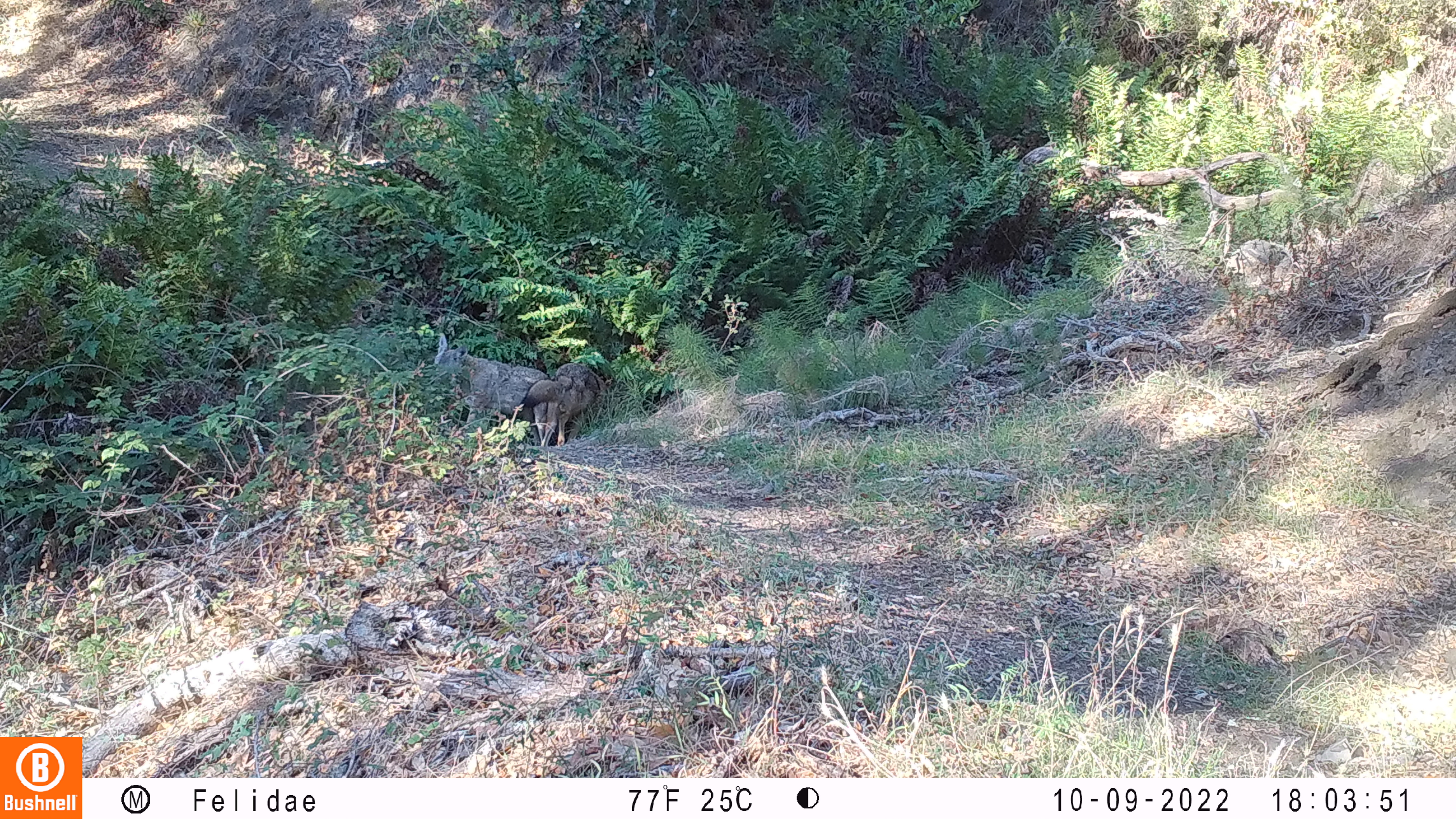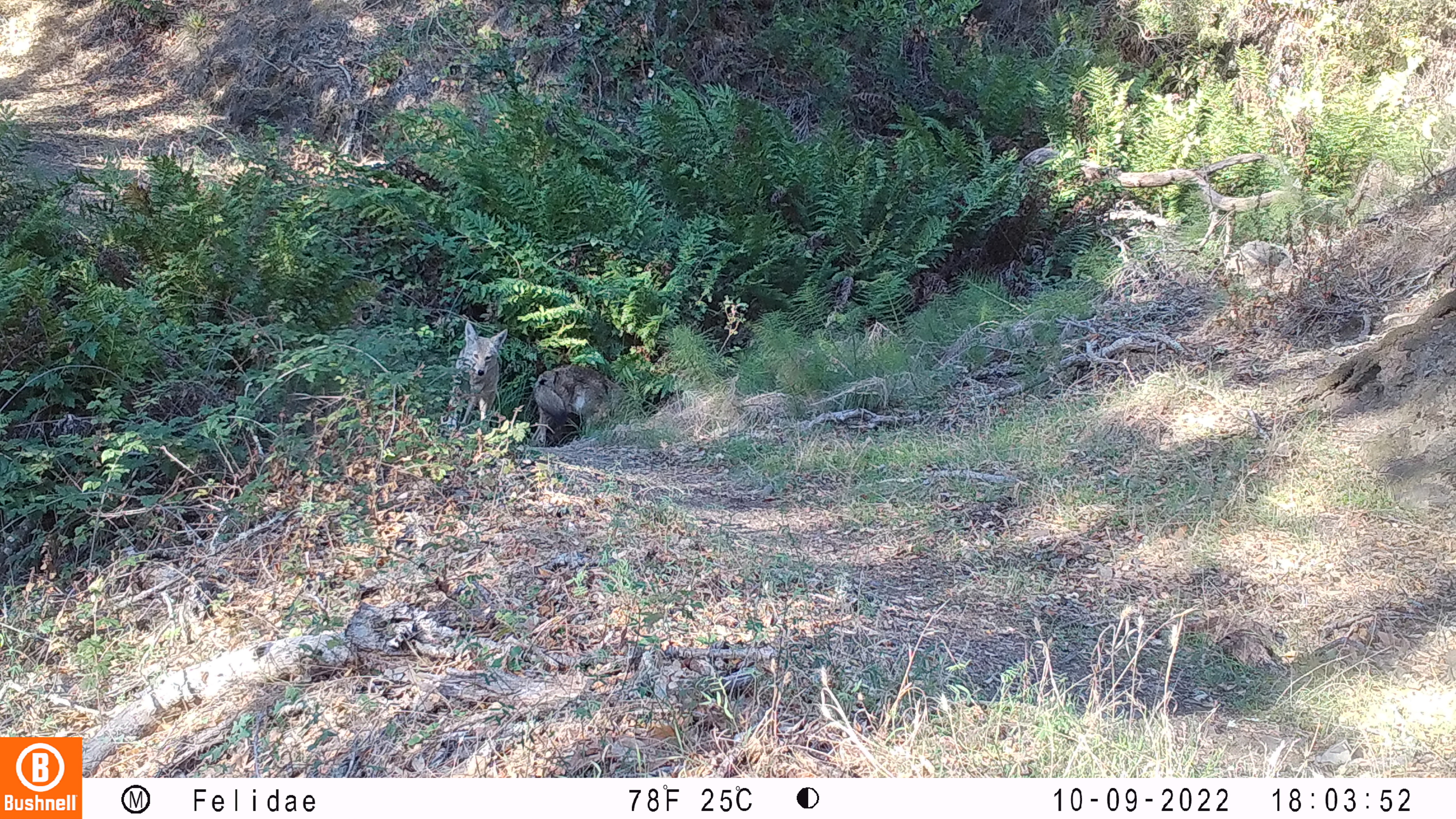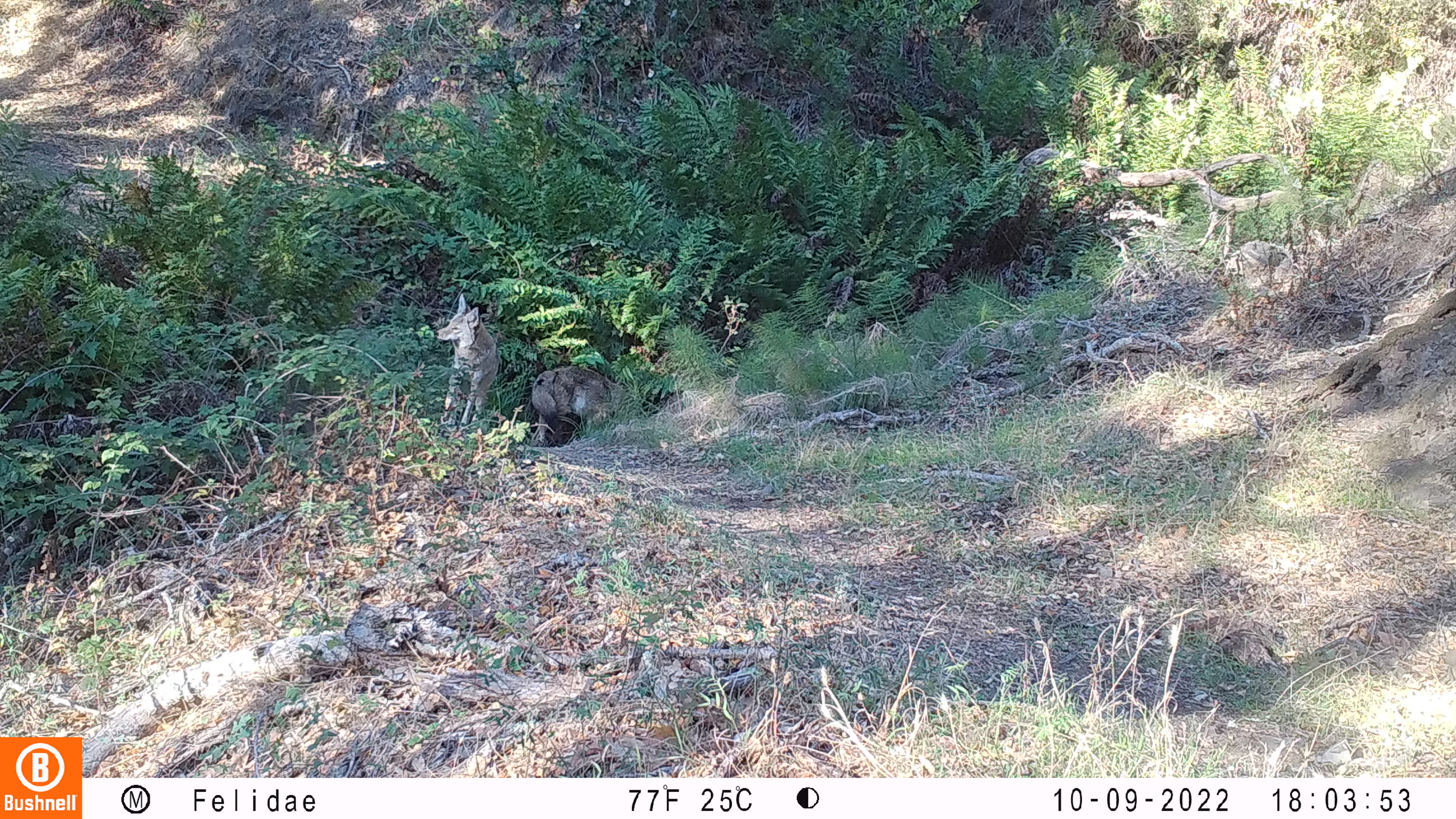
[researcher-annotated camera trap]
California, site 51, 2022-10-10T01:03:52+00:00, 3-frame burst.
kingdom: Animalia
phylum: Chordata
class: Mammalia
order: Carnivora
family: Canidae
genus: Canis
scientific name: Canis latrans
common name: coyote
Coyote (Canis latrans).